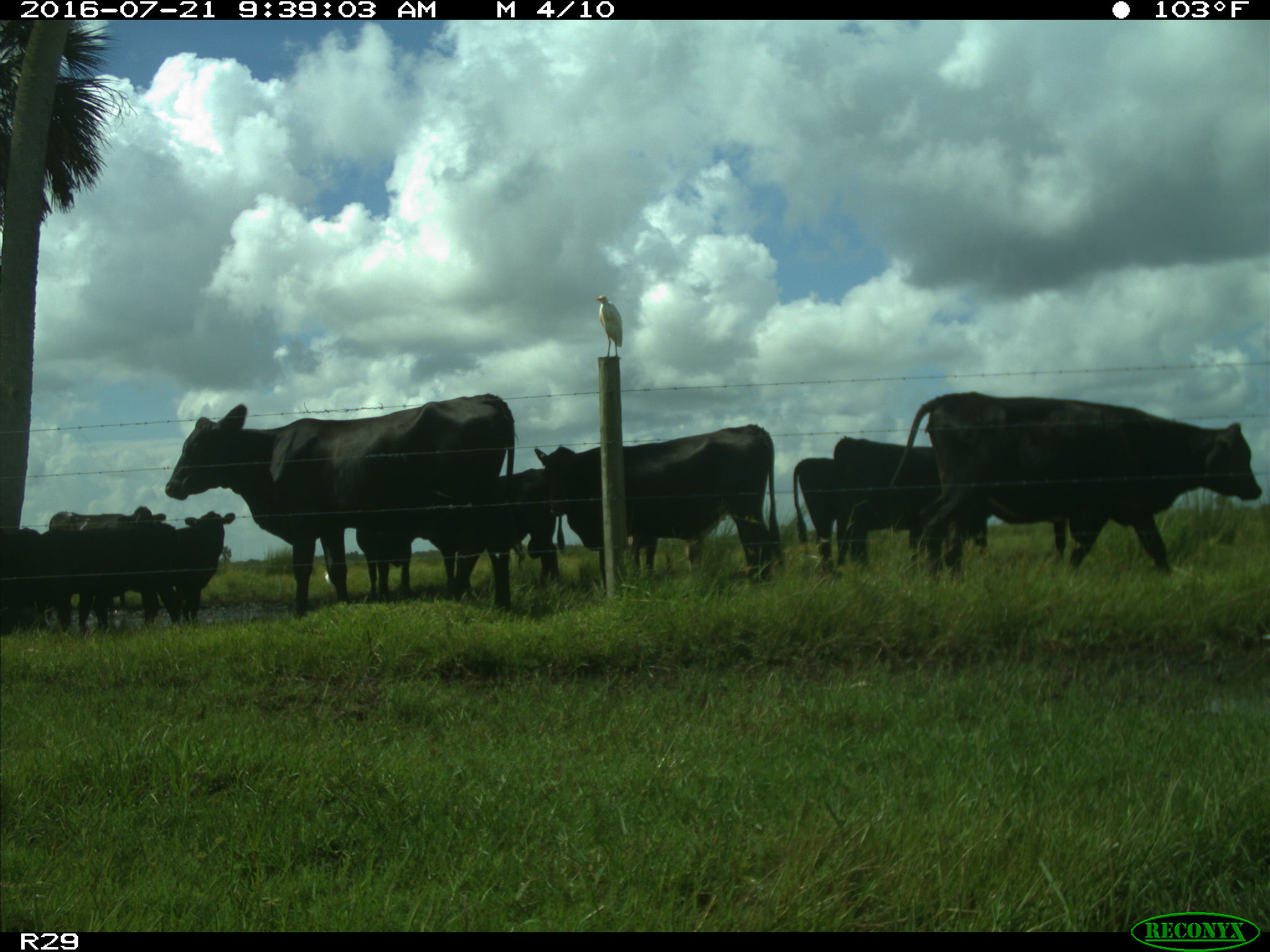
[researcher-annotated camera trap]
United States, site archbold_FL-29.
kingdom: Animalia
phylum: Chordata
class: Mammalia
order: Artiodactyla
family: Bovidae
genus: Bos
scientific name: Bos taurus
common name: domestic cow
Bos taurus (domestic cow).